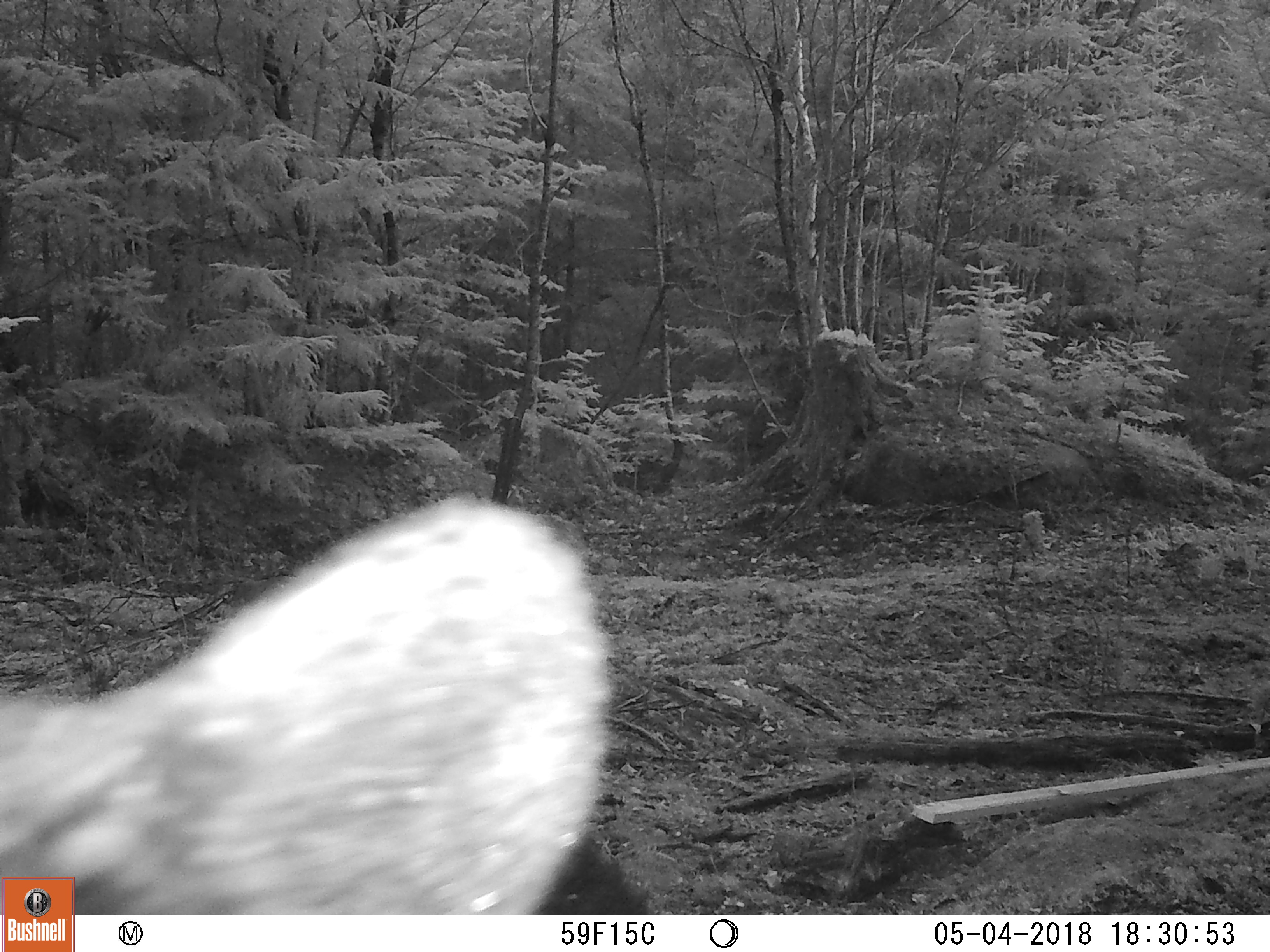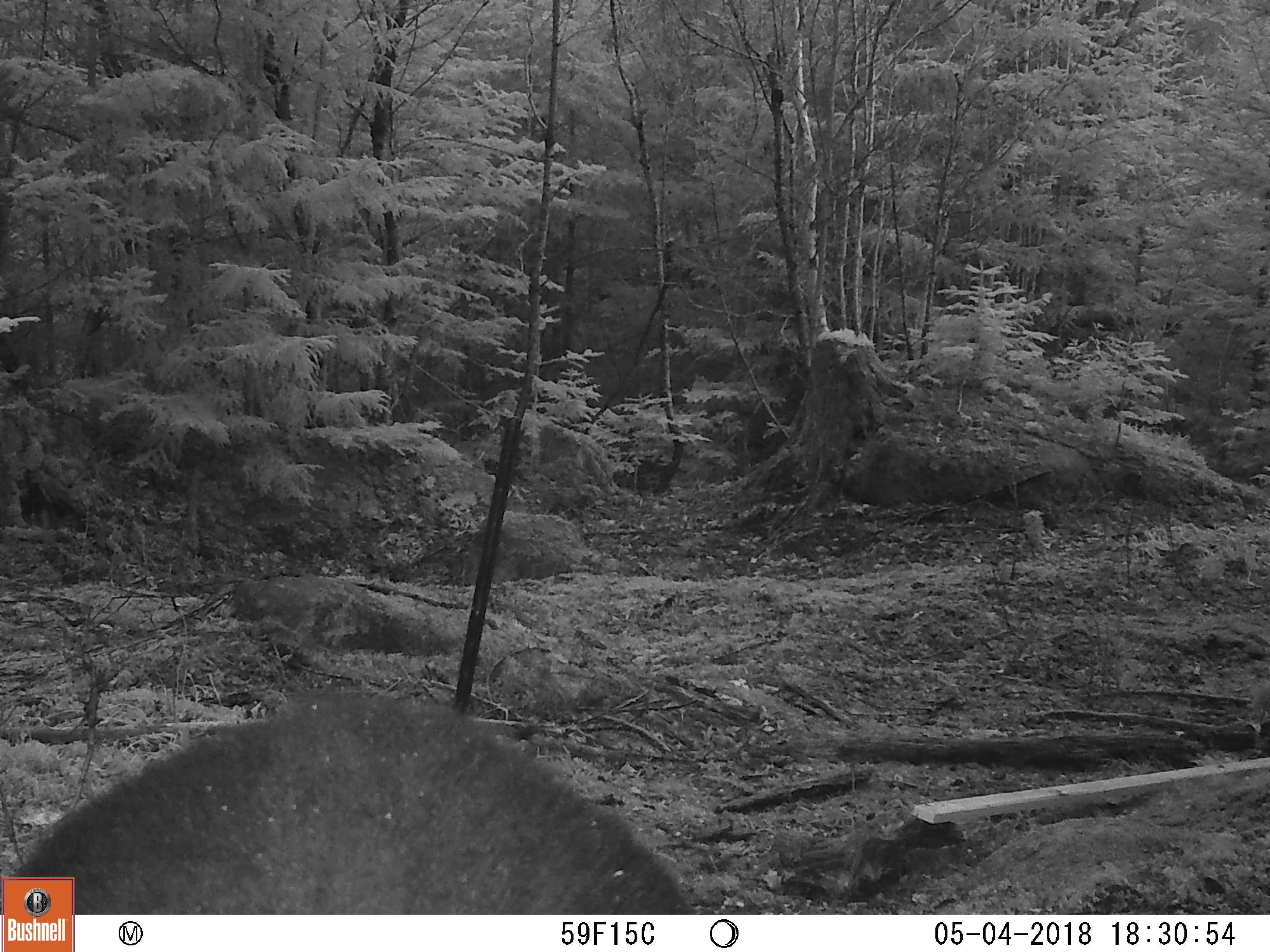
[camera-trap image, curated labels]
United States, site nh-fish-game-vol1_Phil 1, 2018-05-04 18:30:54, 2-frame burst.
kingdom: Animalia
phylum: Chordata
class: Mammalia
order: Carnivora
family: Ursidae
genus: Ursus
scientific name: Ursus americanus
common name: black bear